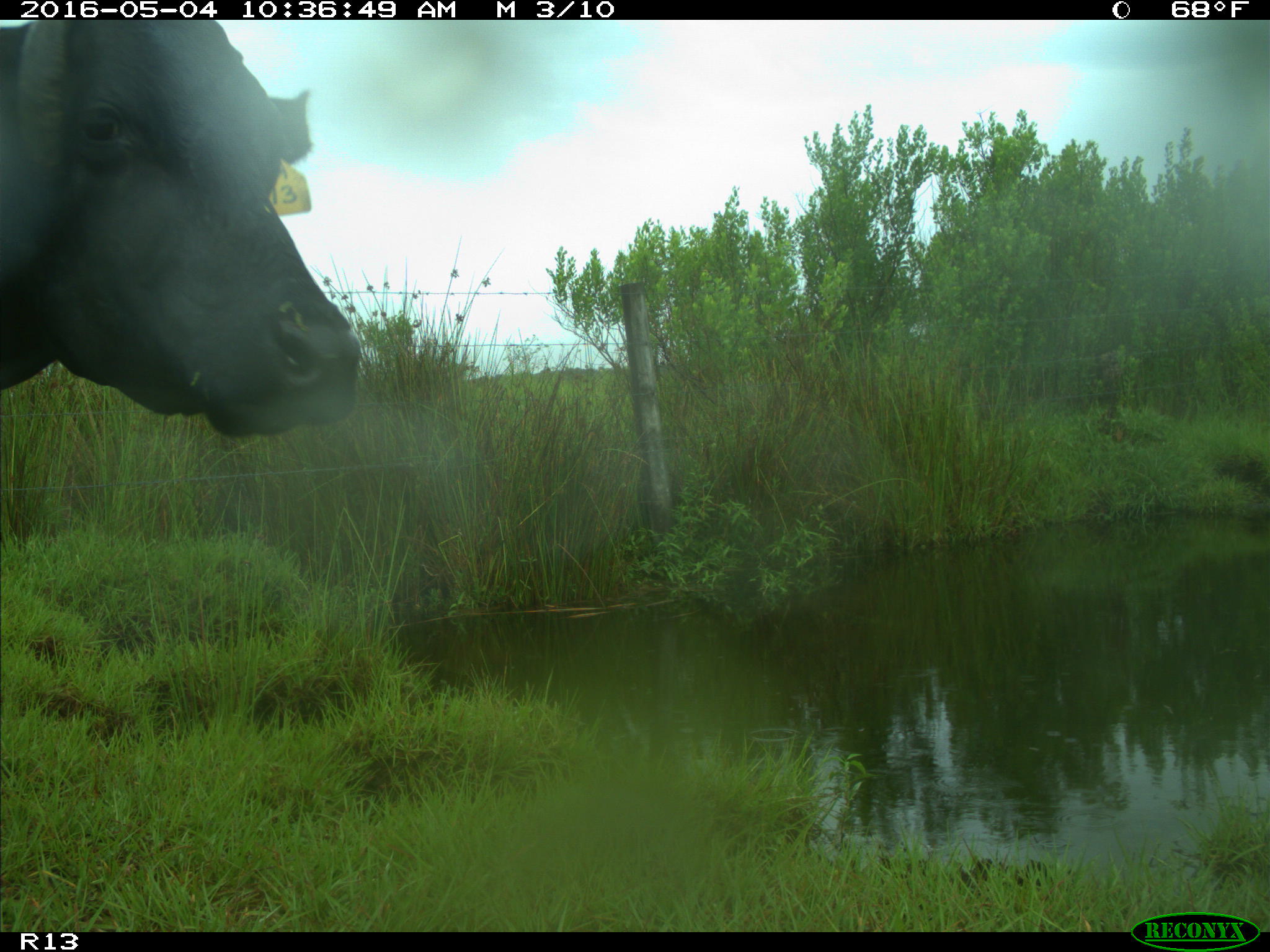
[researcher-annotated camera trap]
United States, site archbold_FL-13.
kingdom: Animalia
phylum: Chordata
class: Mammalia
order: Artiodactyla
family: Bovidae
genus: Bos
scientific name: Bos taurus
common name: domestic cow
Bos taurus (domestic cow).